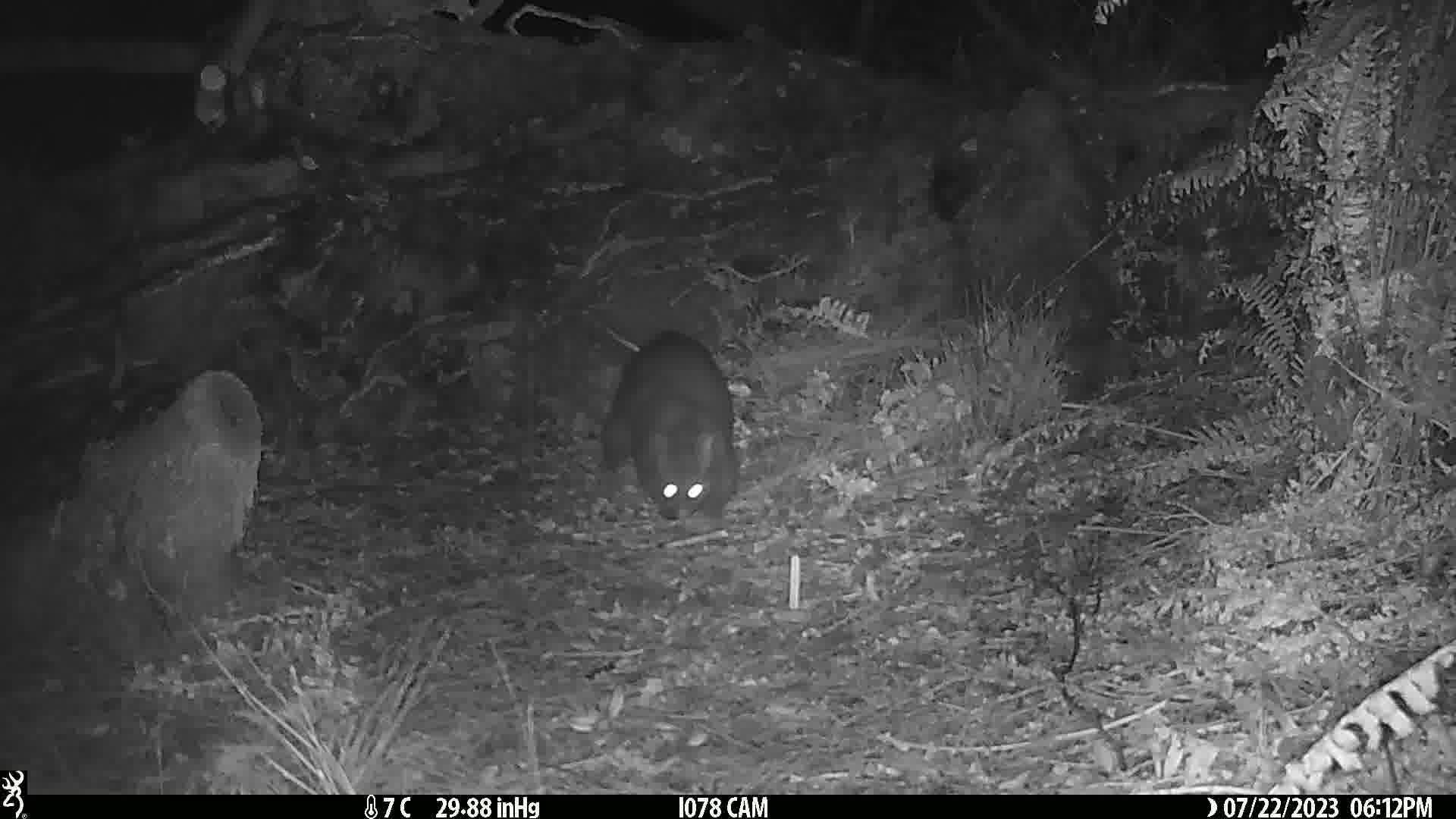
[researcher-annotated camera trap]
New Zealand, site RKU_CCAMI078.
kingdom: Animalia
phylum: Chordata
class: Mammalia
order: Diprotodontia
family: Phalangeridae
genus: Trichosurus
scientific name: Trichosurus vulpecula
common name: common brushtail possum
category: possum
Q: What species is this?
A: Possum (common brushtail possum) (Trichosurus vulpecula).